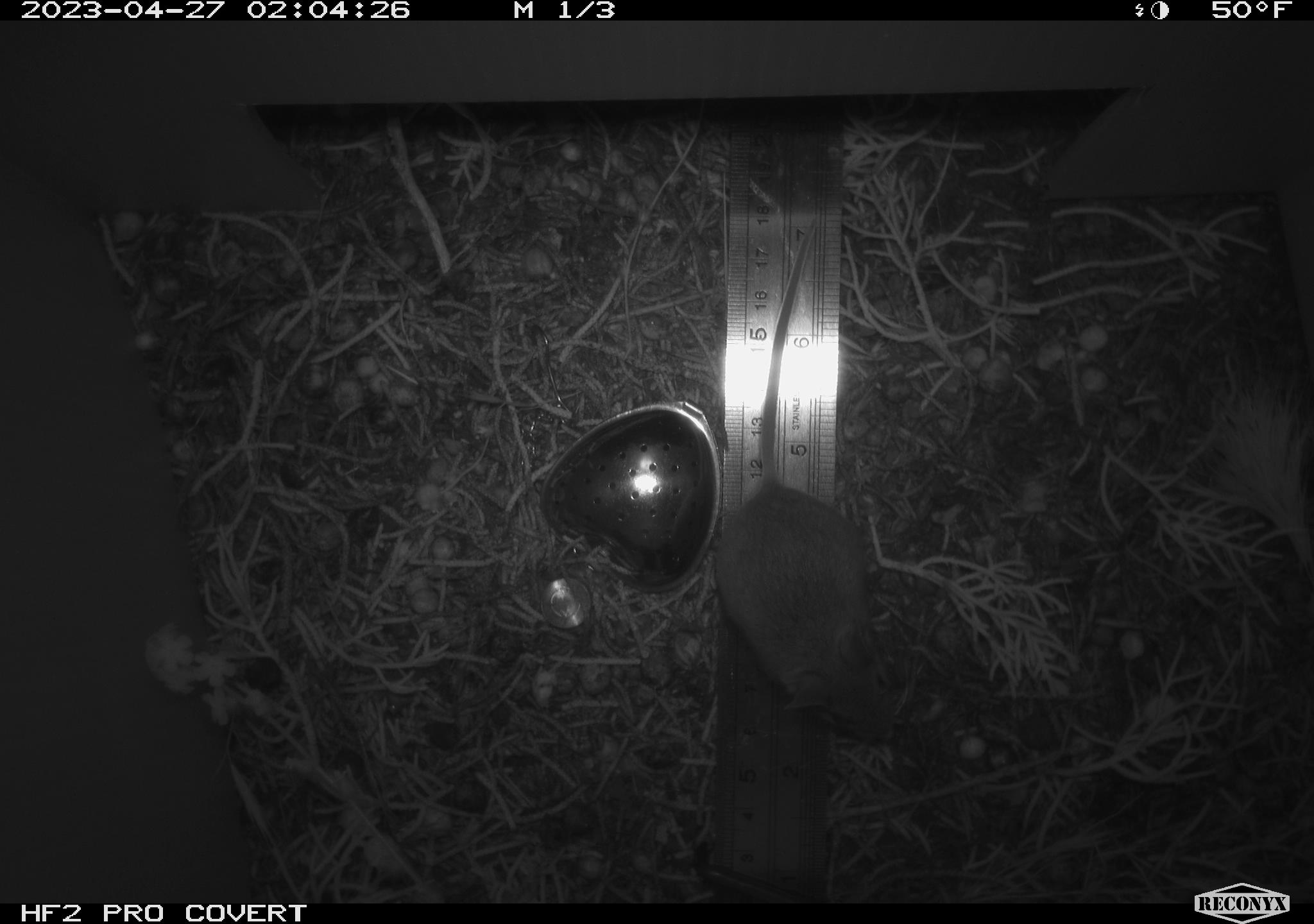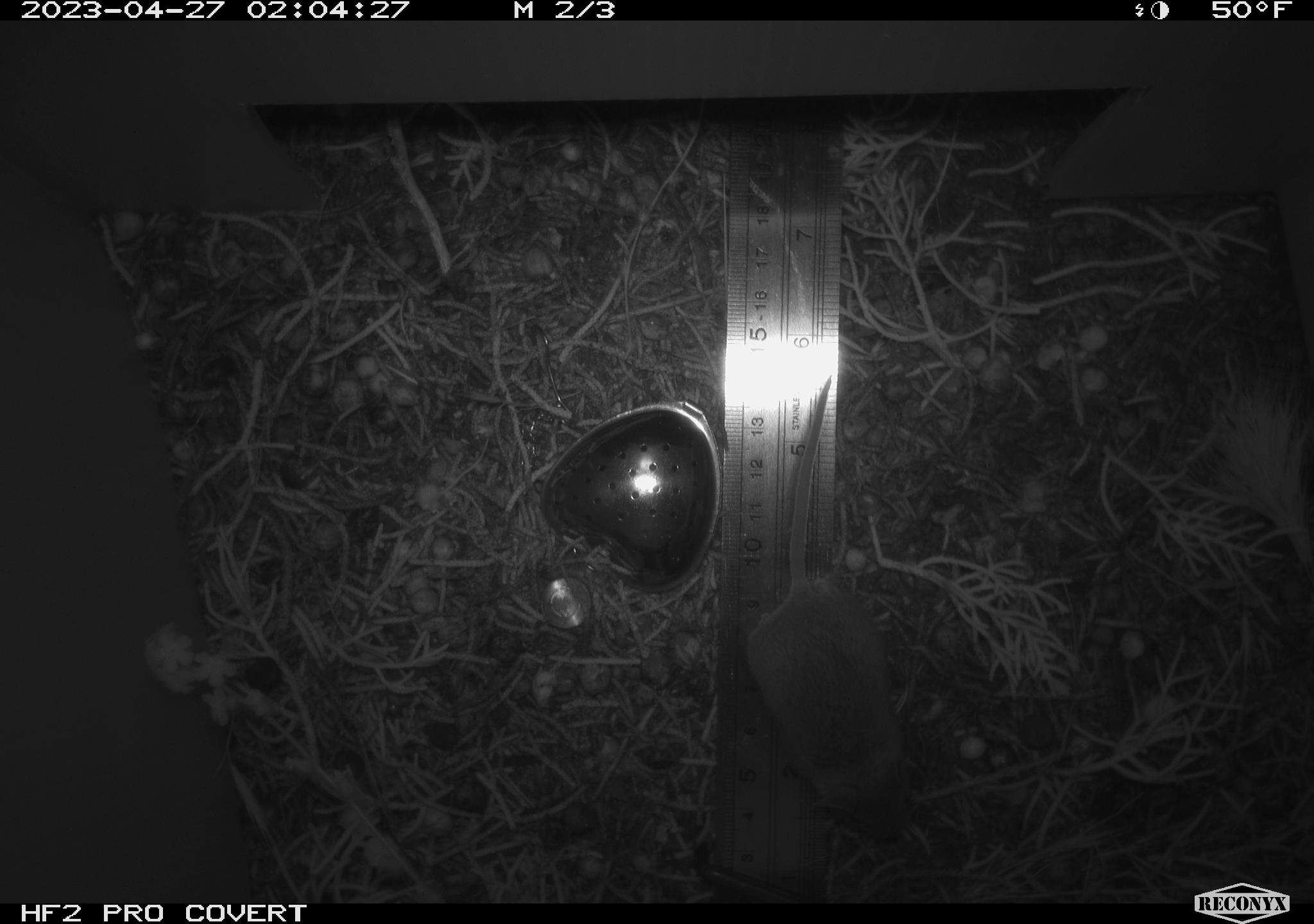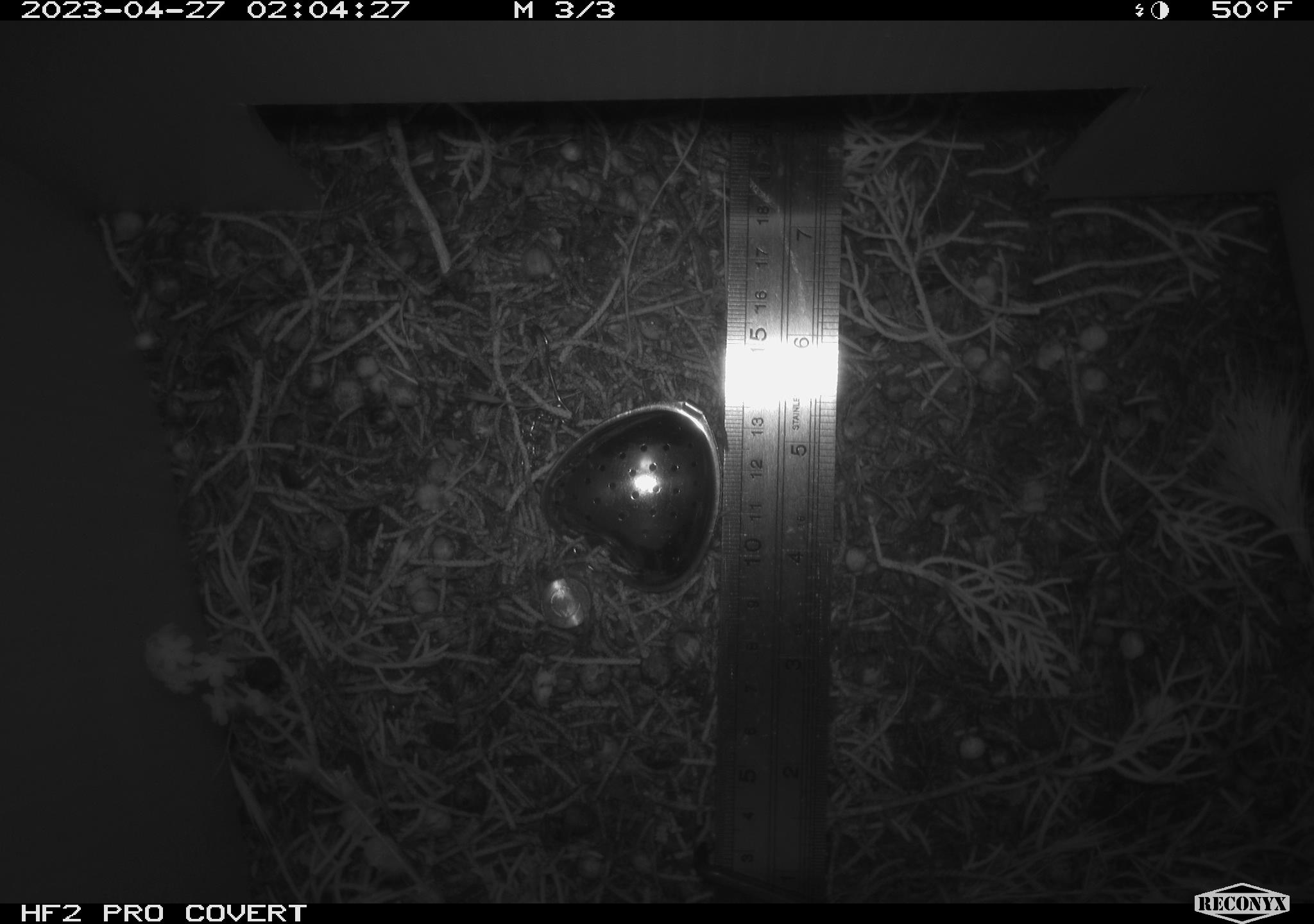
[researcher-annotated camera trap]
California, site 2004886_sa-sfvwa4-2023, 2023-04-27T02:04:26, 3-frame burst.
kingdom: Animalia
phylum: Chordata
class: Mammalia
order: Rodentia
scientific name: Rodentia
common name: mouse species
Mouse species (Rodentia).